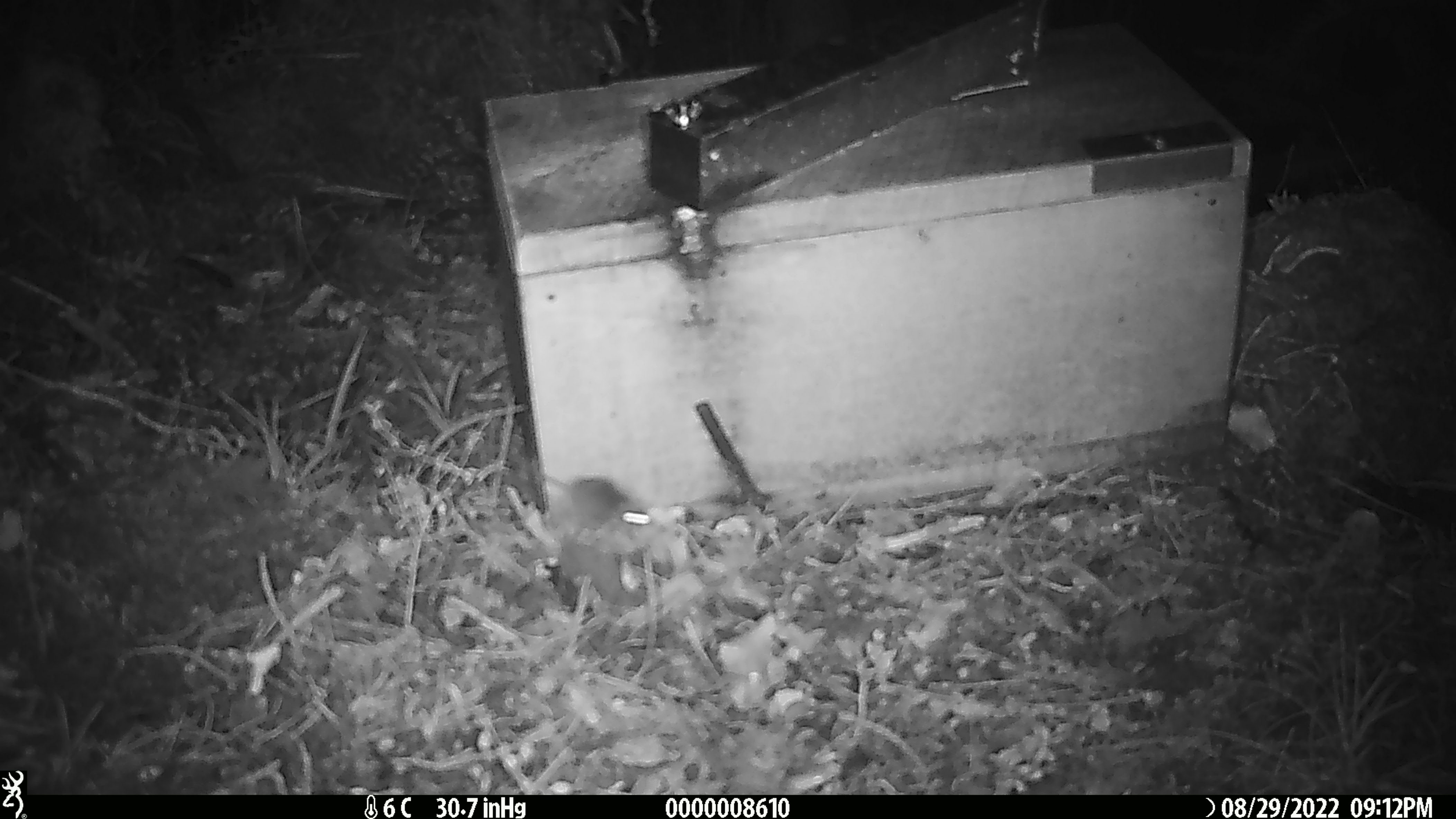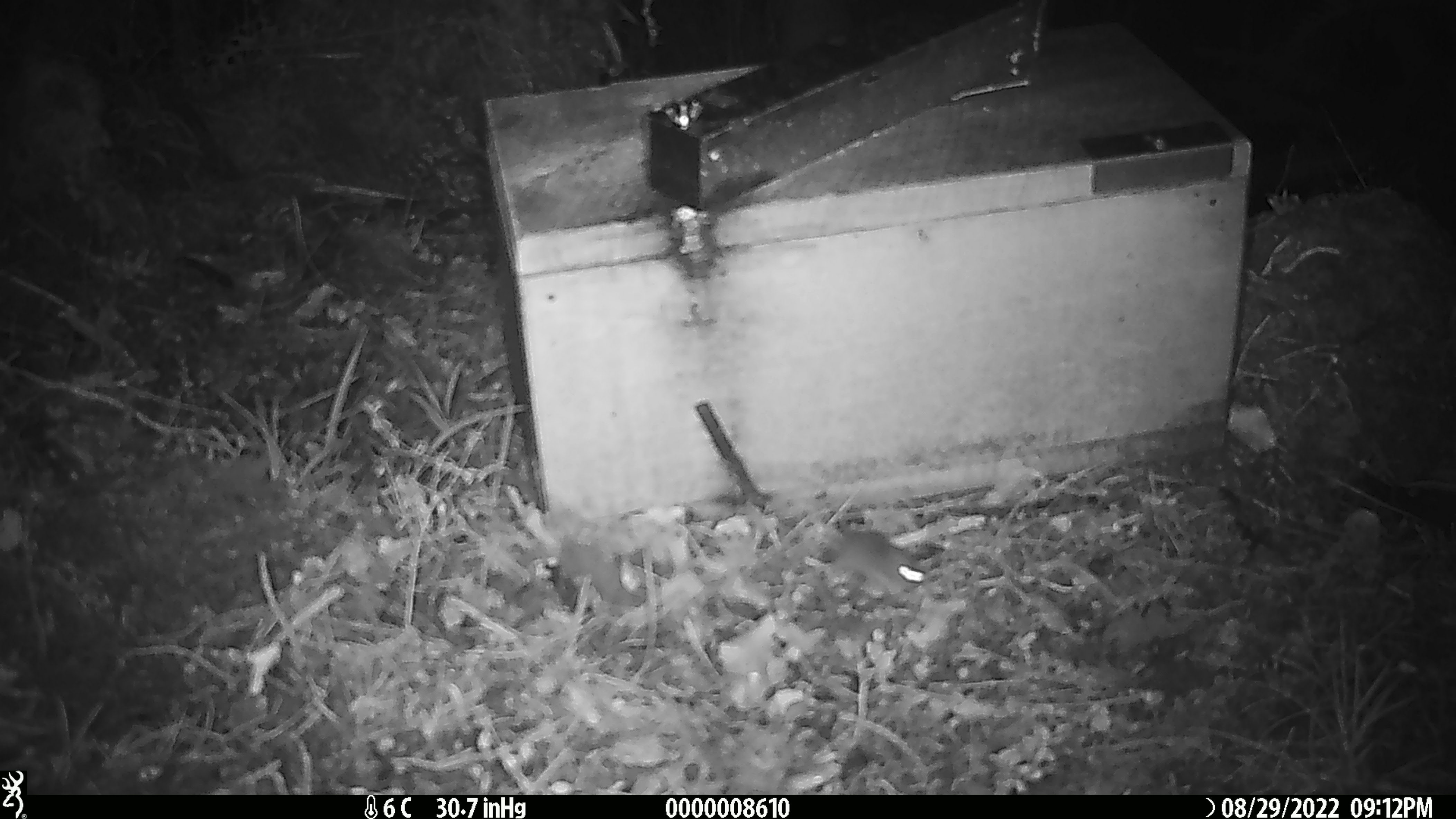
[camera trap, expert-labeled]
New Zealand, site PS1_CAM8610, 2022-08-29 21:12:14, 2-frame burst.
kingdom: Animalia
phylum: Chordata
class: Mammalia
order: Rodentia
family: Muridae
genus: Mus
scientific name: Mus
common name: mouse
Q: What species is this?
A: Mouse (Mus).